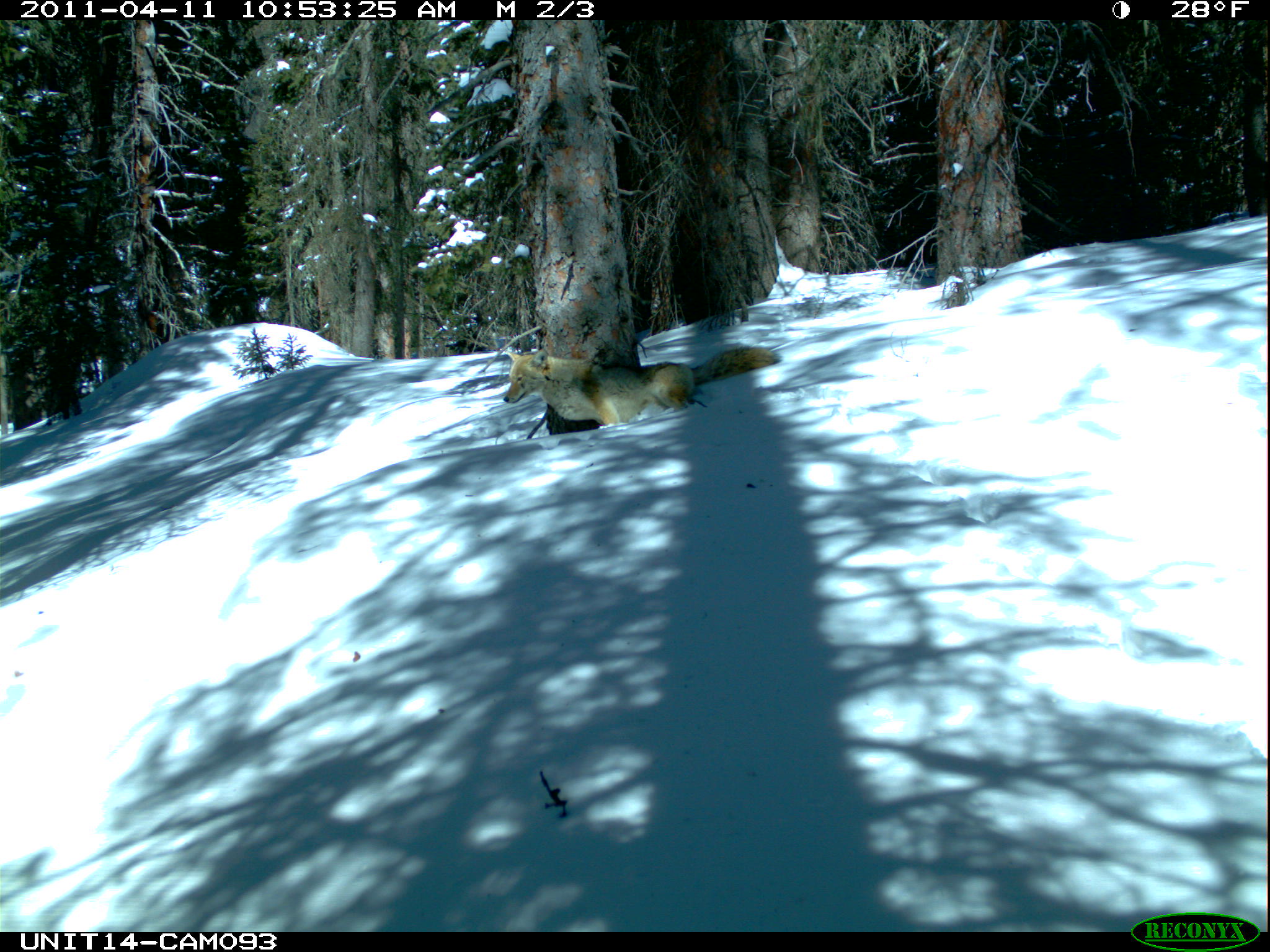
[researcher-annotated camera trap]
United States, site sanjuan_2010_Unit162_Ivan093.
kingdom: Animalia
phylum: Chordata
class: Mammalia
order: Carnivora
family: Canidae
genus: Canis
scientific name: Canis latrans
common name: coyote